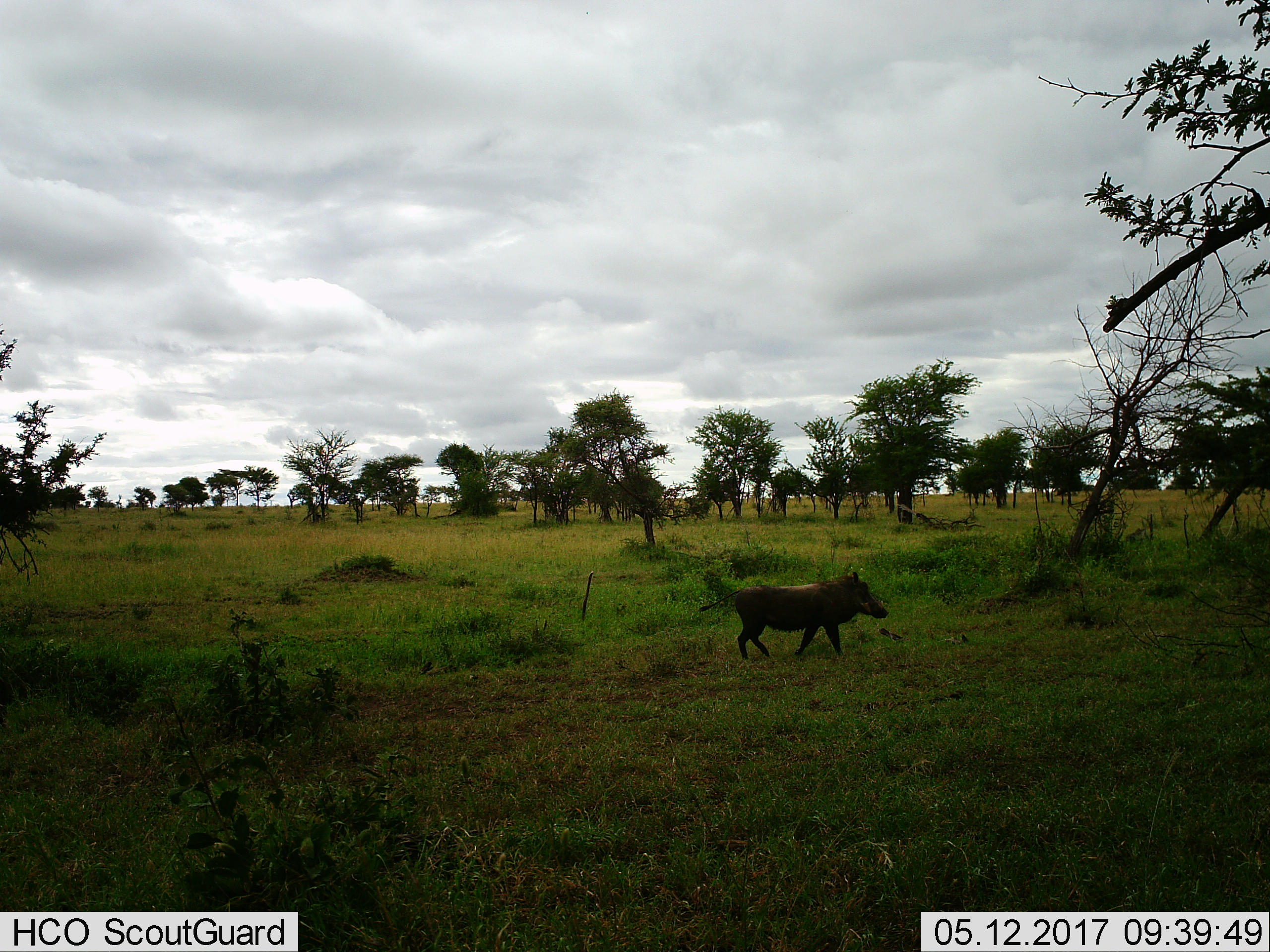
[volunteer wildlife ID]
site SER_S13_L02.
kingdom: Animalia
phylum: Chordata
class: Mammalia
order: Artiodactyla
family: Suidae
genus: Phacochoerus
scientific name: Phacochoerus africanus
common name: warthog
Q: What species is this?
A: Warthog (Phacochoerus africanus).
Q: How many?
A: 1.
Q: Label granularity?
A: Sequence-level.